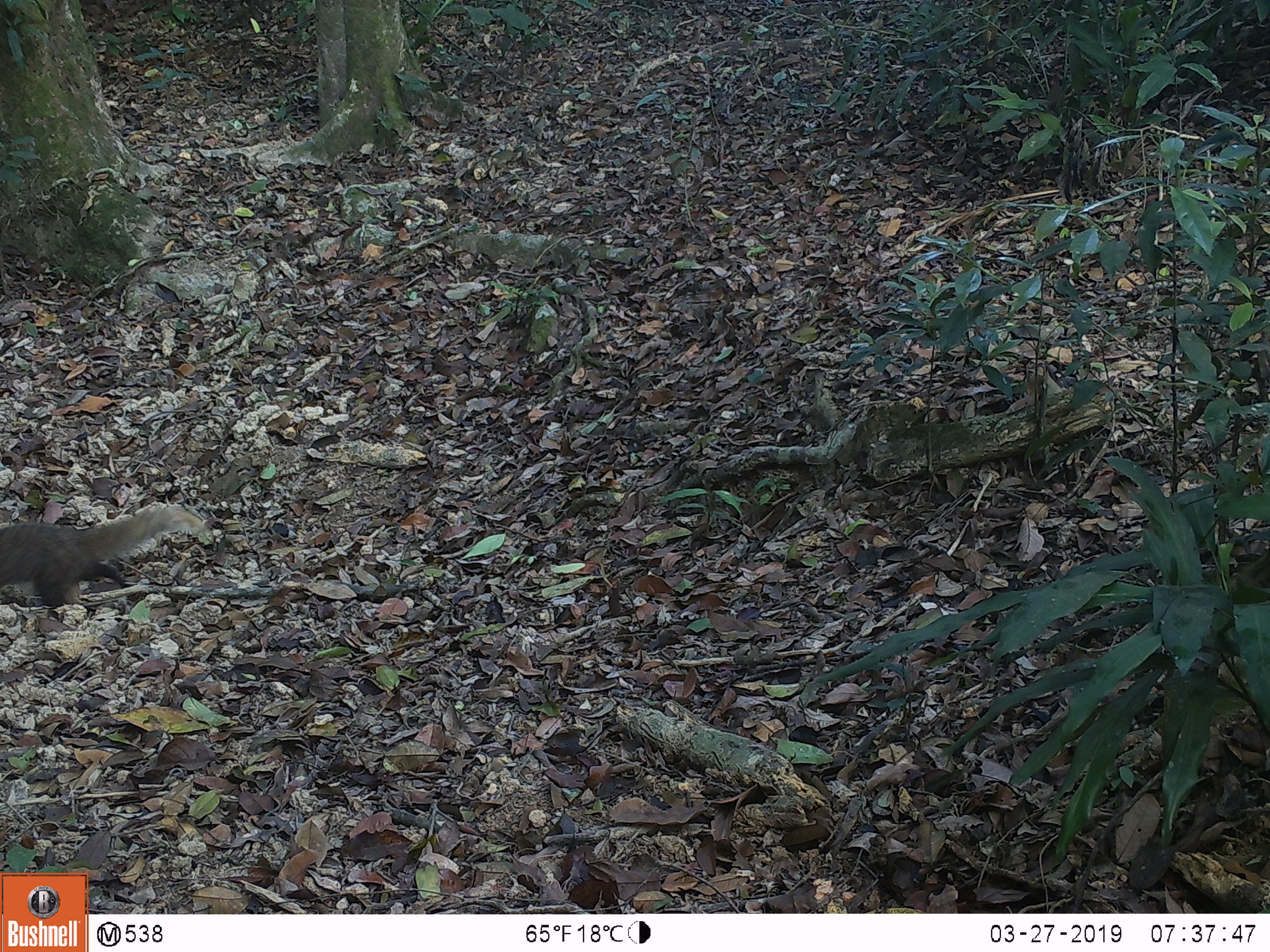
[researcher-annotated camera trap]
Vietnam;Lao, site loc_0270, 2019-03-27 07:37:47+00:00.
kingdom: Animalia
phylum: Chordata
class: Mammalia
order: Carnivora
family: Herpestidae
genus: Urva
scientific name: Urva urva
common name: crab-eating mongoose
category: crab eating mongoose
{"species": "crab eating mongoose (crab-eating mongoose) (Urva urva)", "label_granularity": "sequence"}